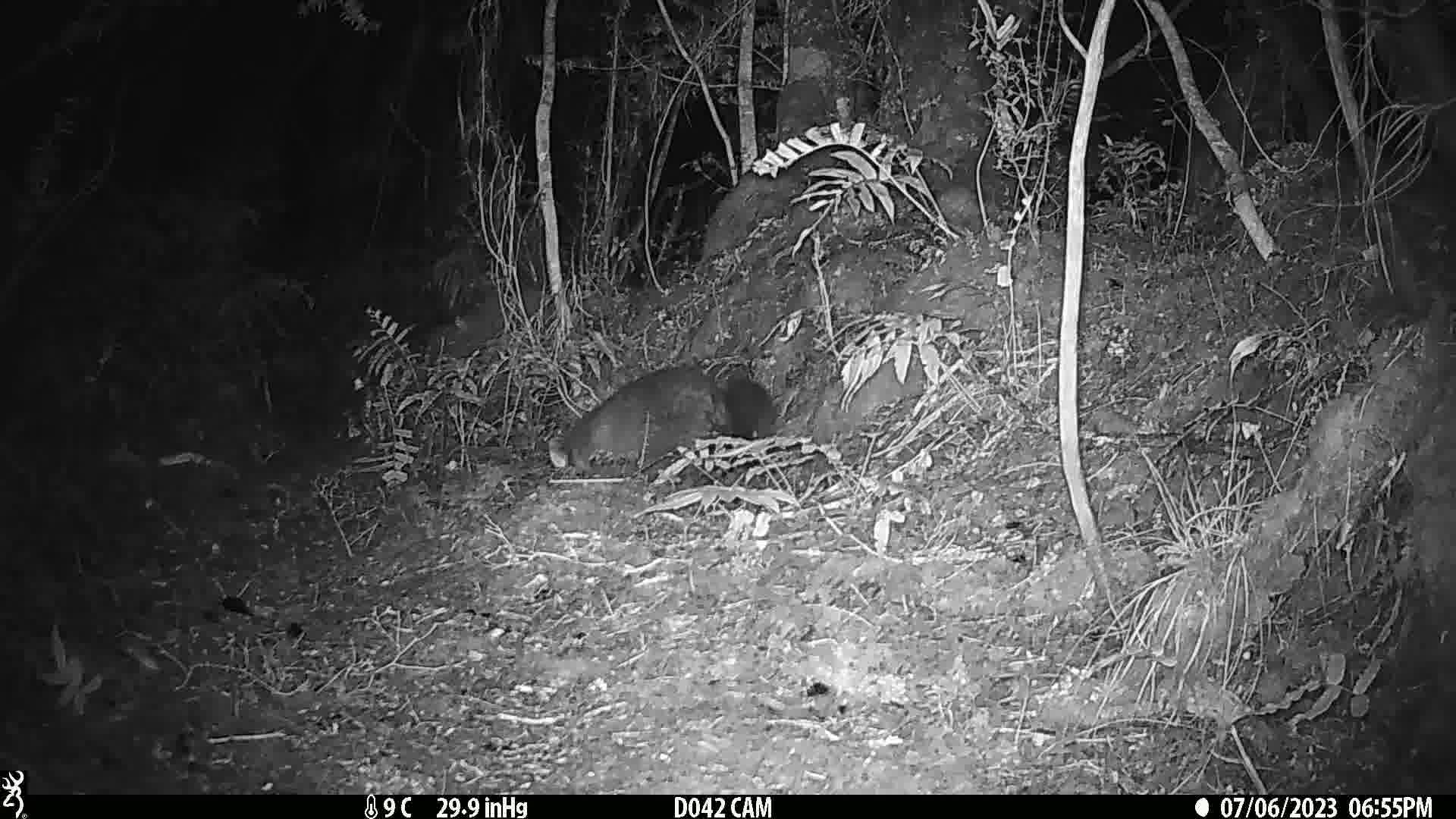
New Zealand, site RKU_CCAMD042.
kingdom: Animalia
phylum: Chordata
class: Mammalia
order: Diprotodontia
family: Phalangeridae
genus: Trichosurus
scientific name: Trichosurus vulpecula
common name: common brushtail possum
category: possum